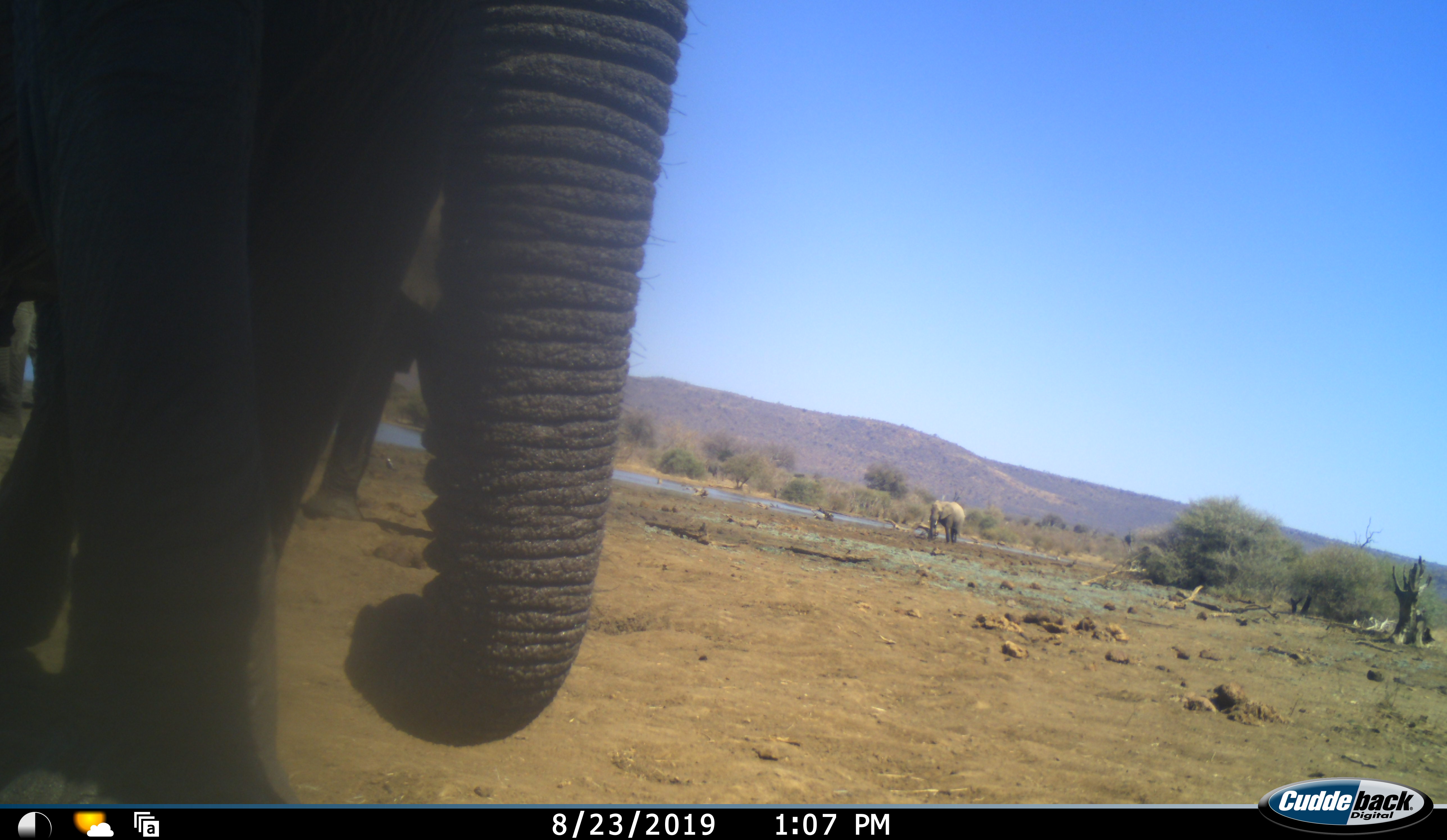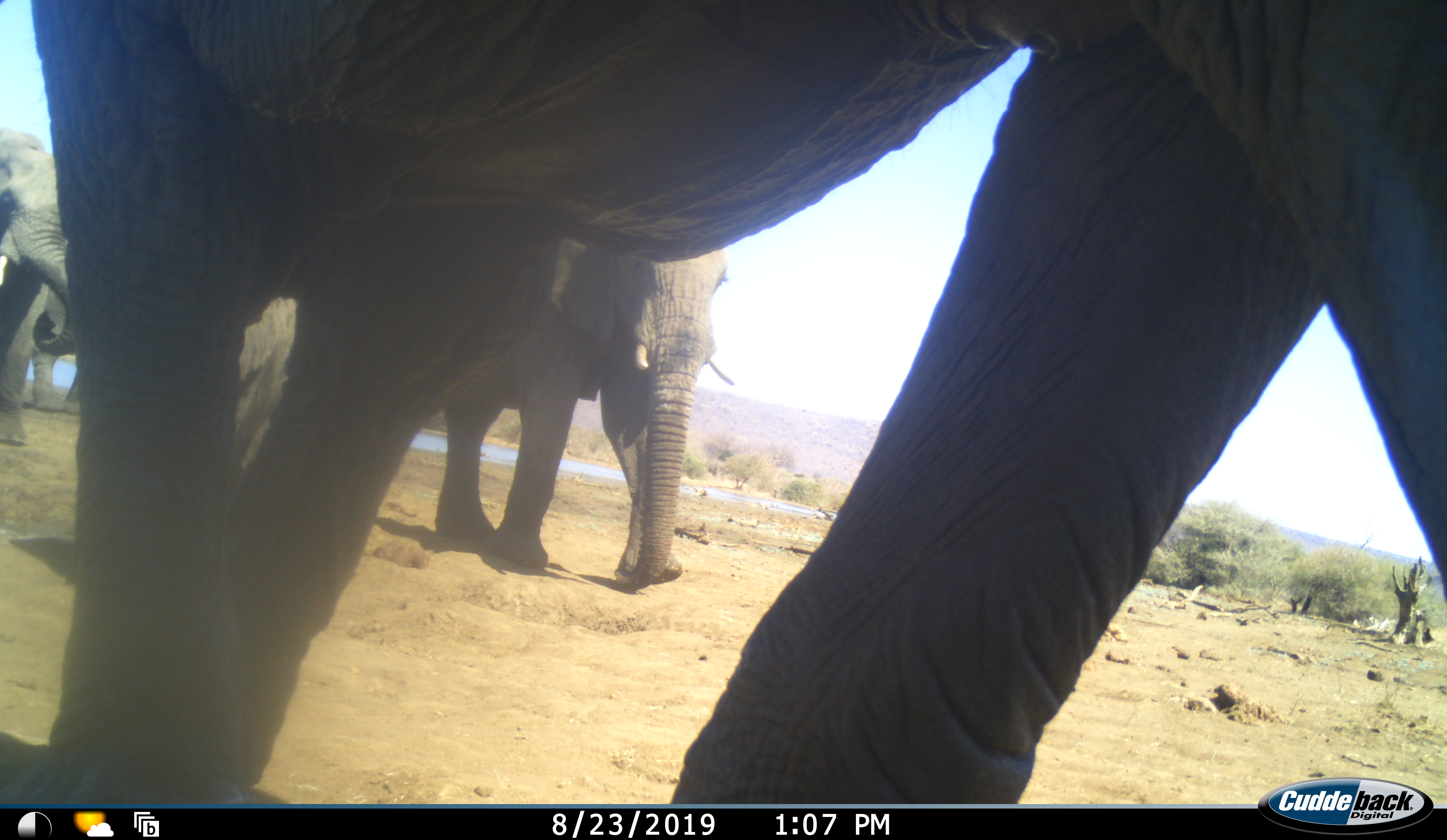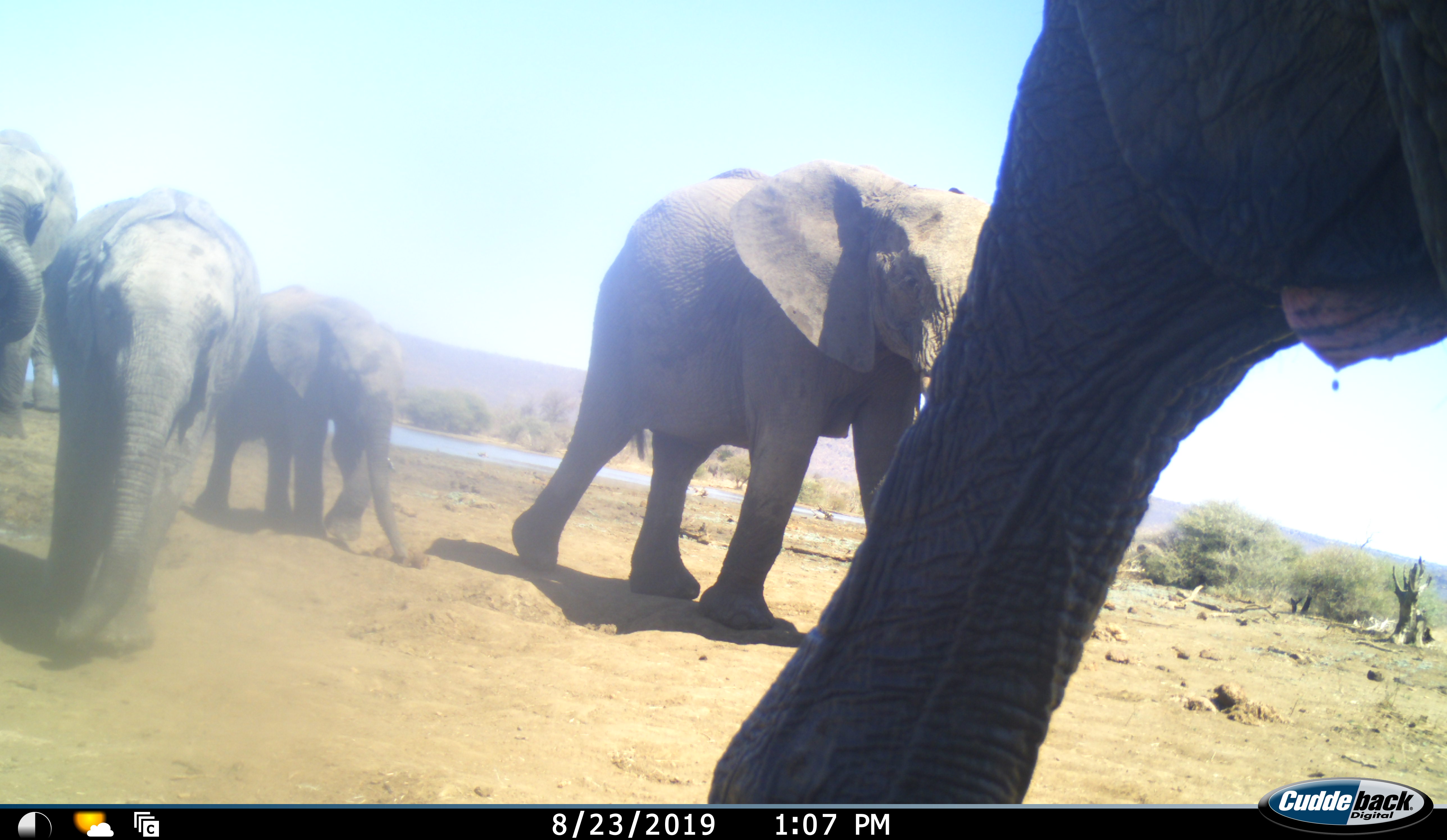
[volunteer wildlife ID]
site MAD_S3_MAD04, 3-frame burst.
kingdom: Animalia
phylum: Chordata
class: Mammalia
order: Proboscidea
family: Elephantidae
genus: Loxodonta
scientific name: Loxodonta africana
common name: african bush elephant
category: elephant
Elephant (african bush elephant) (Loxodonta africana), count 6. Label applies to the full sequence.